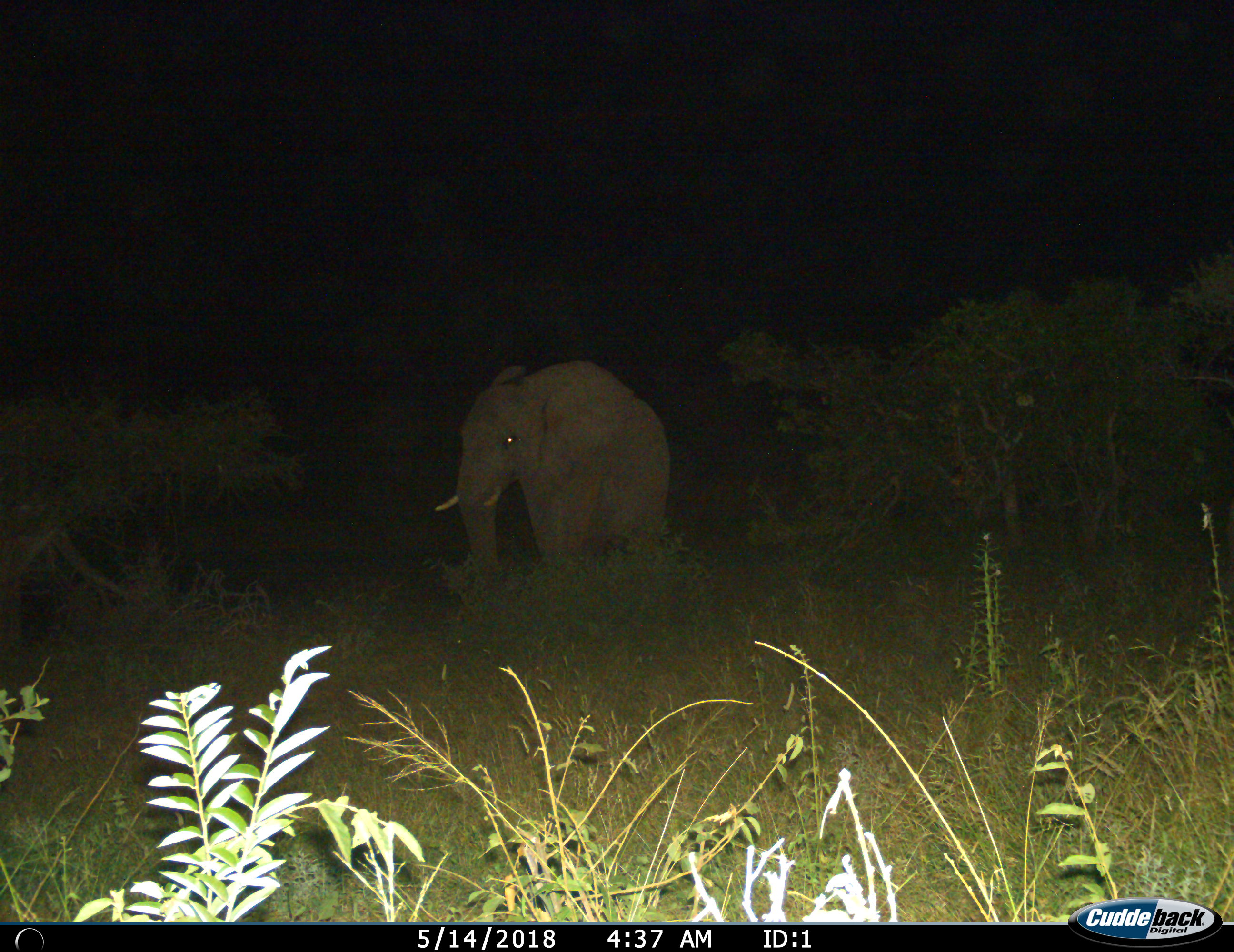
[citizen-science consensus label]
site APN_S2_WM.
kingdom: Animalia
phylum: Chordata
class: Mammalia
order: Proboscidea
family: Elephantidae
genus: Loxodonta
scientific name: Loxodonta africana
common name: african bush elephant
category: elephant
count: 1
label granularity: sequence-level